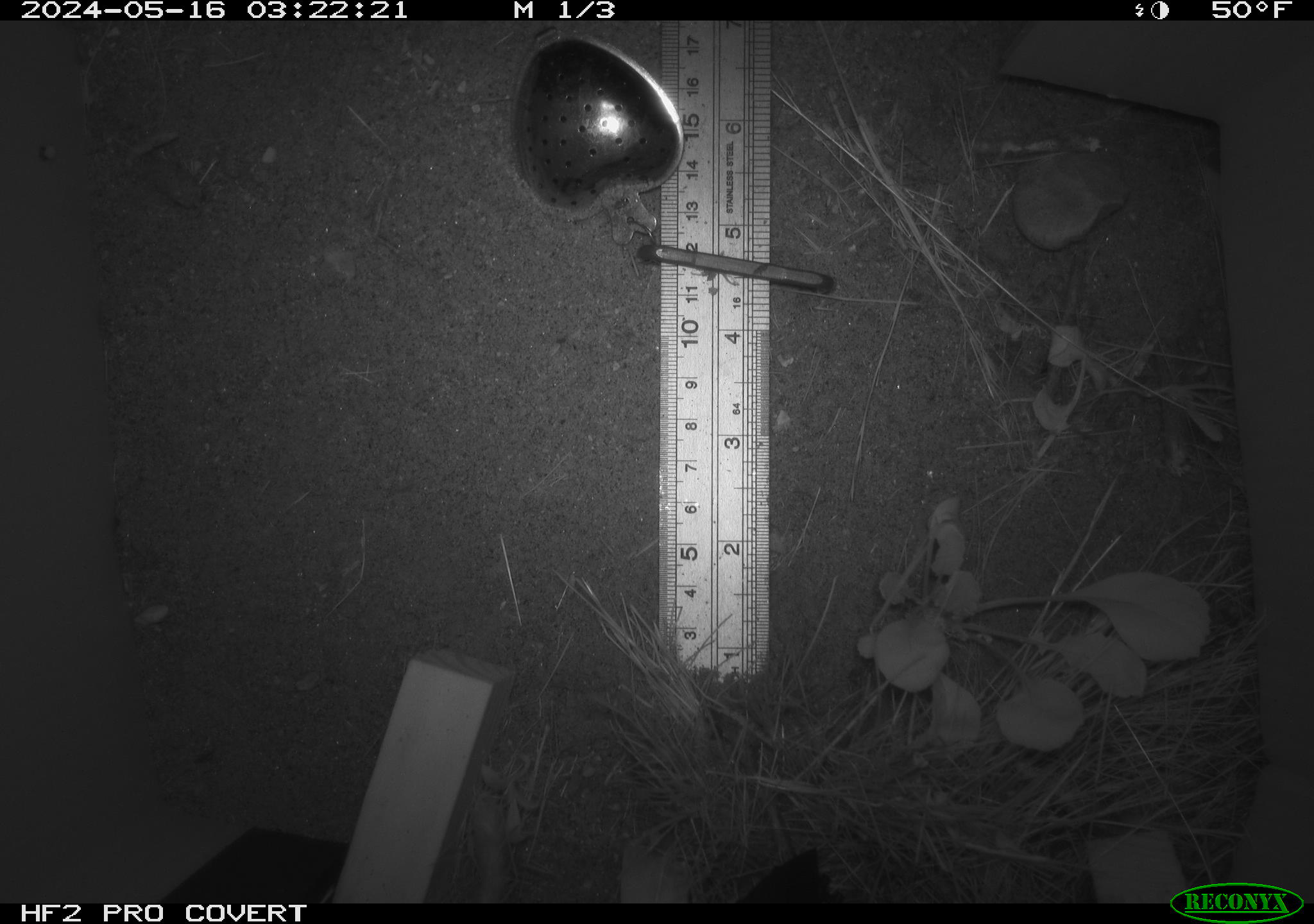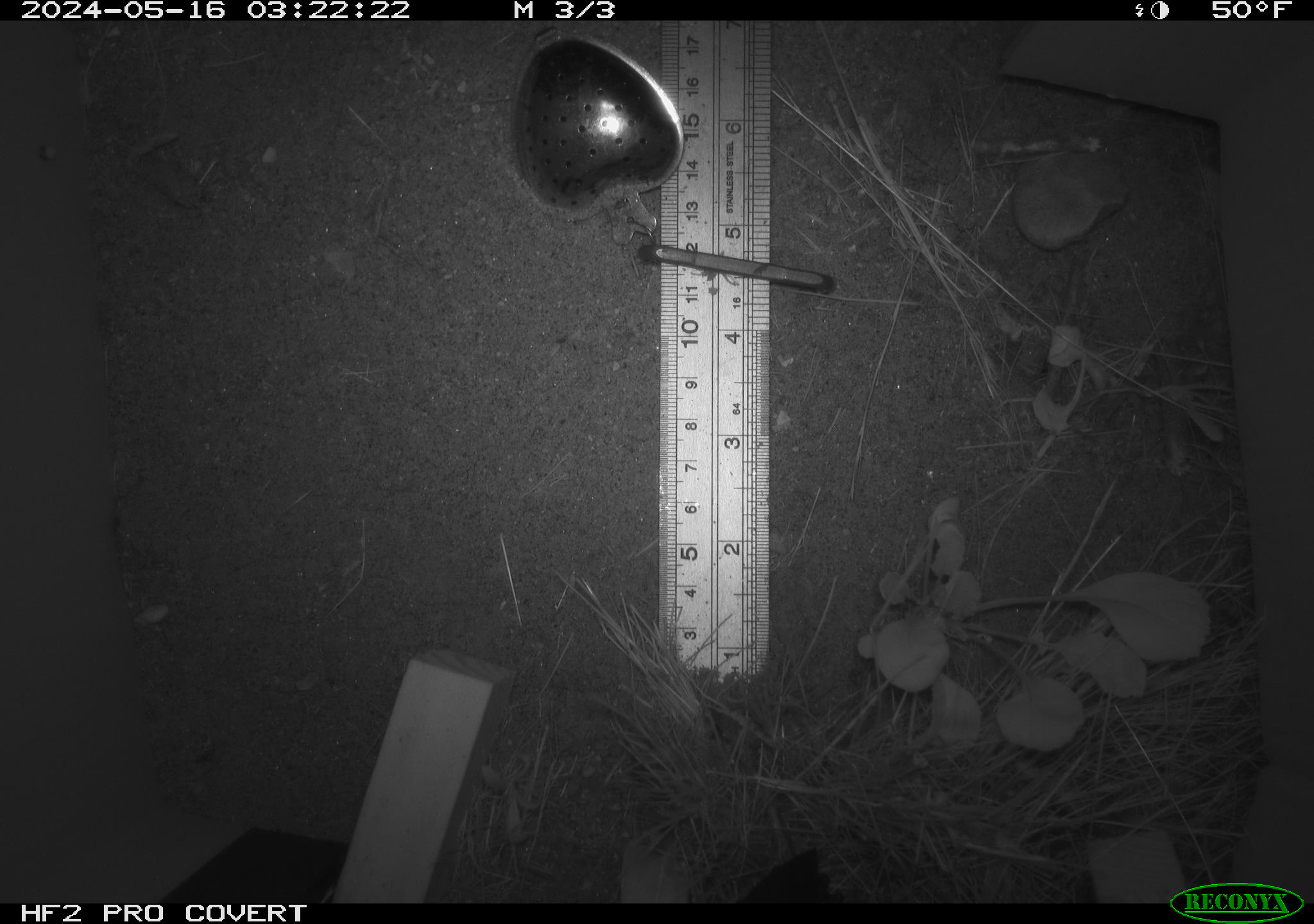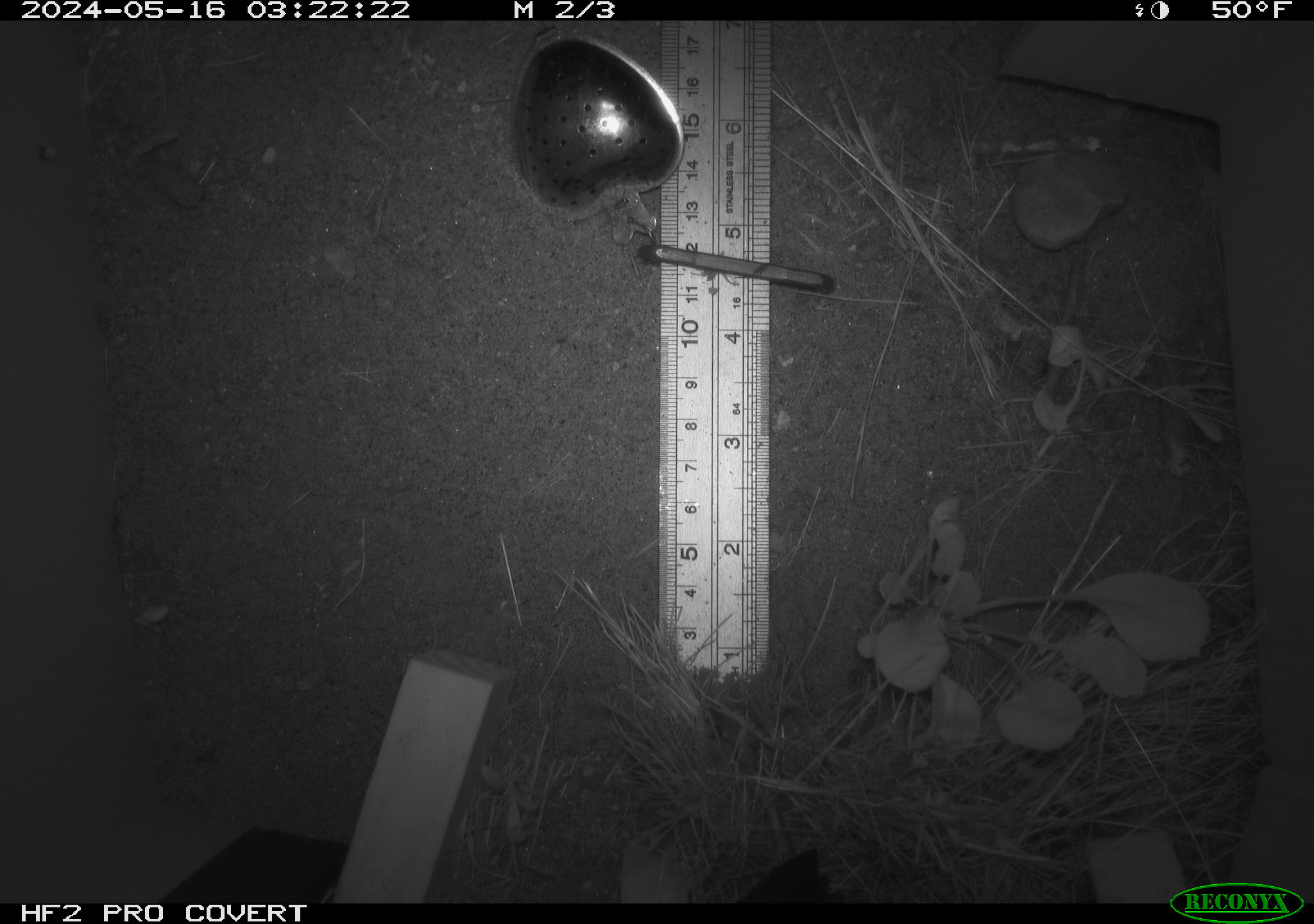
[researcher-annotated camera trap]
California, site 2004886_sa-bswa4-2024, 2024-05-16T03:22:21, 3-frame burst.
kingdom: Animalia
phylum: Chordata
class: Mammalia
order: Rodentia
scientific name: Rodentia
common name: rodent